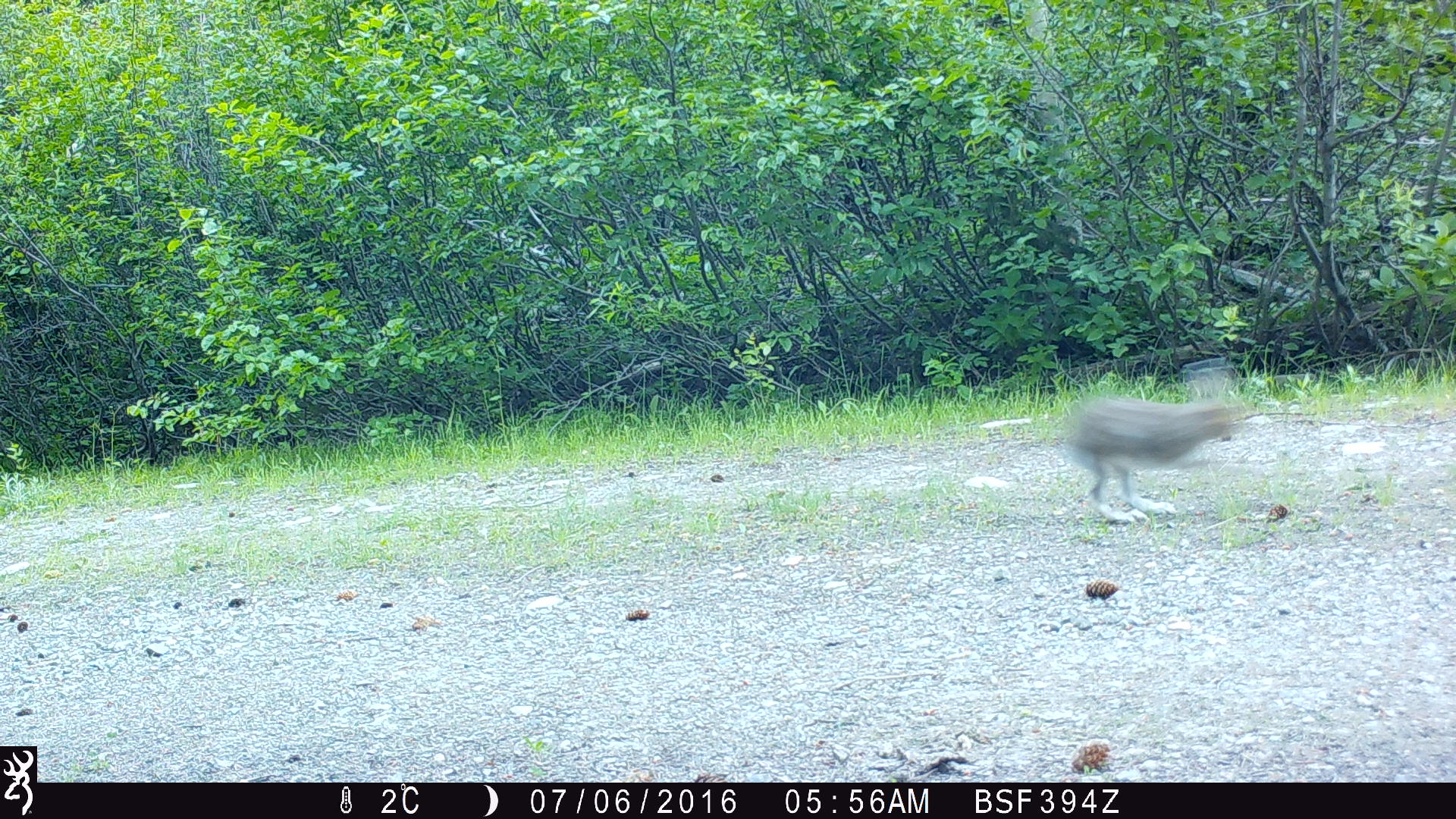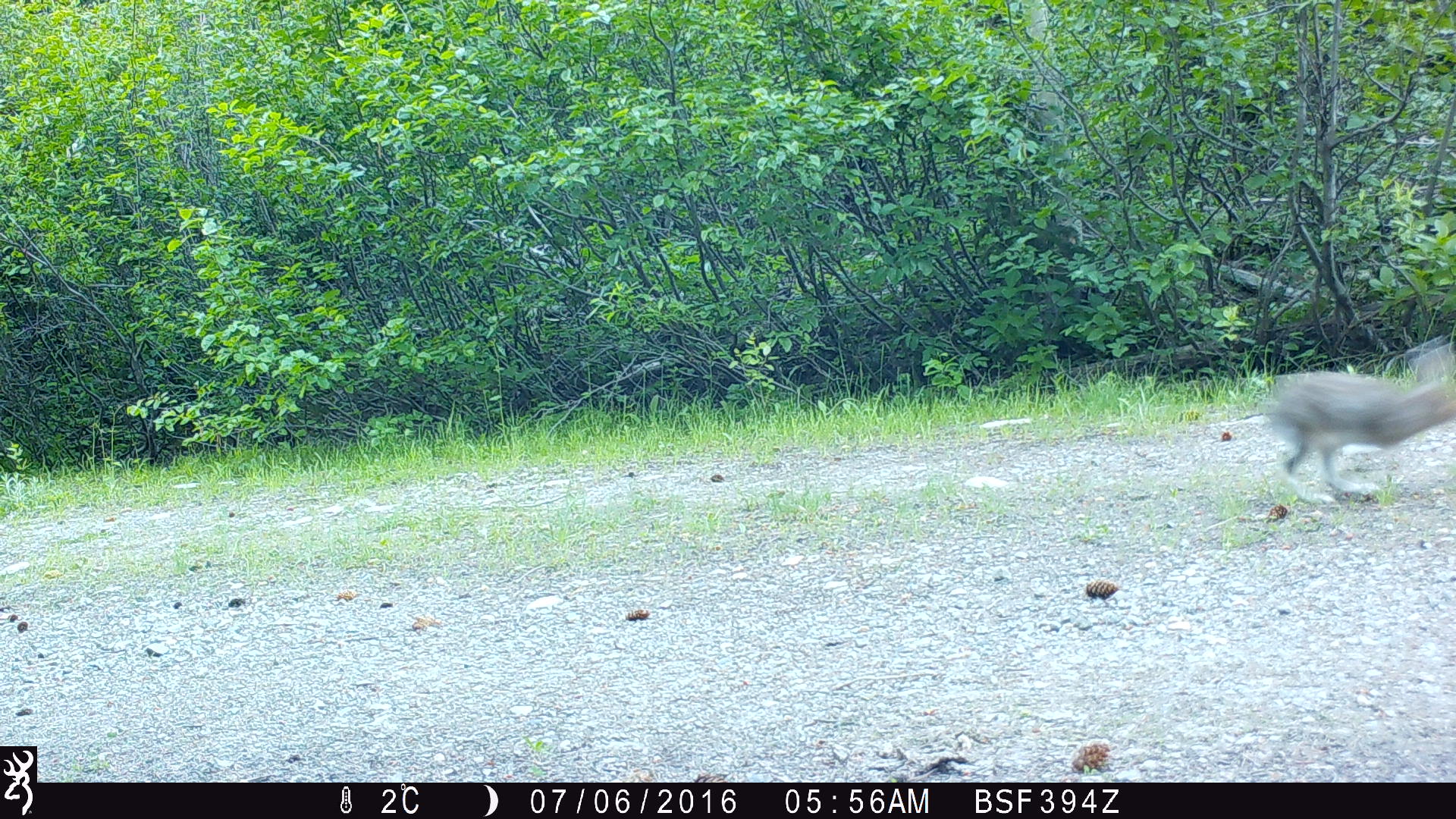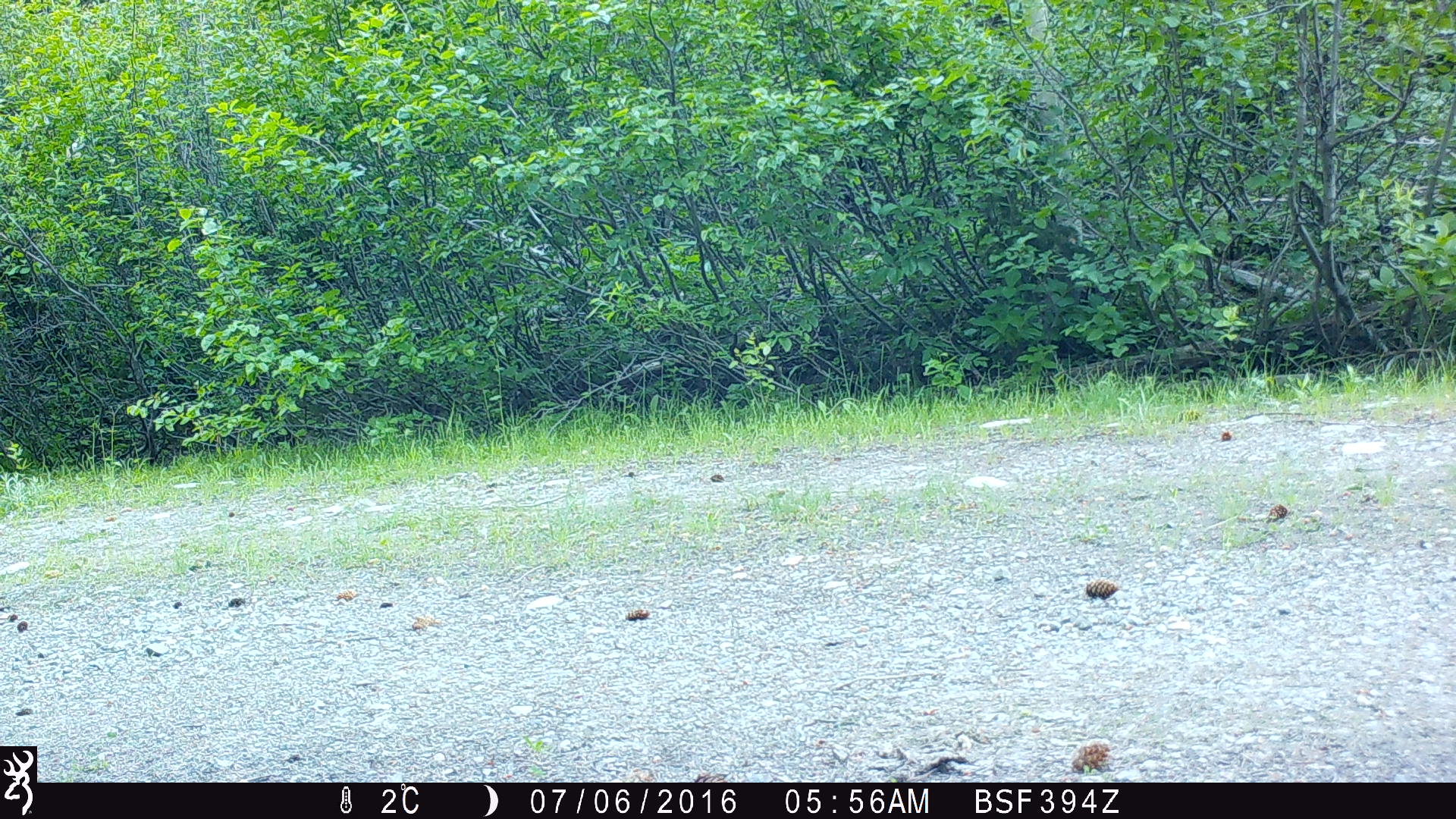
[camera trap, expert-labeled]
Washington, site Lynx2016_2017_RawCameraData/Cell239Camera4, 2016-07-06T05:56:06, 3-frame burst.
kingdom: Animalia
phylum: Chordata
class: Mammalia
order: Lagomorpha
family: Leporidae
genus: Lepus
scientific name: Lepus americanus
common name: snowshoe hare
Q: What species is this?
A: Lepus americanus (snowshoe hare).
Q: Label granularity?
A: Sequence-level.